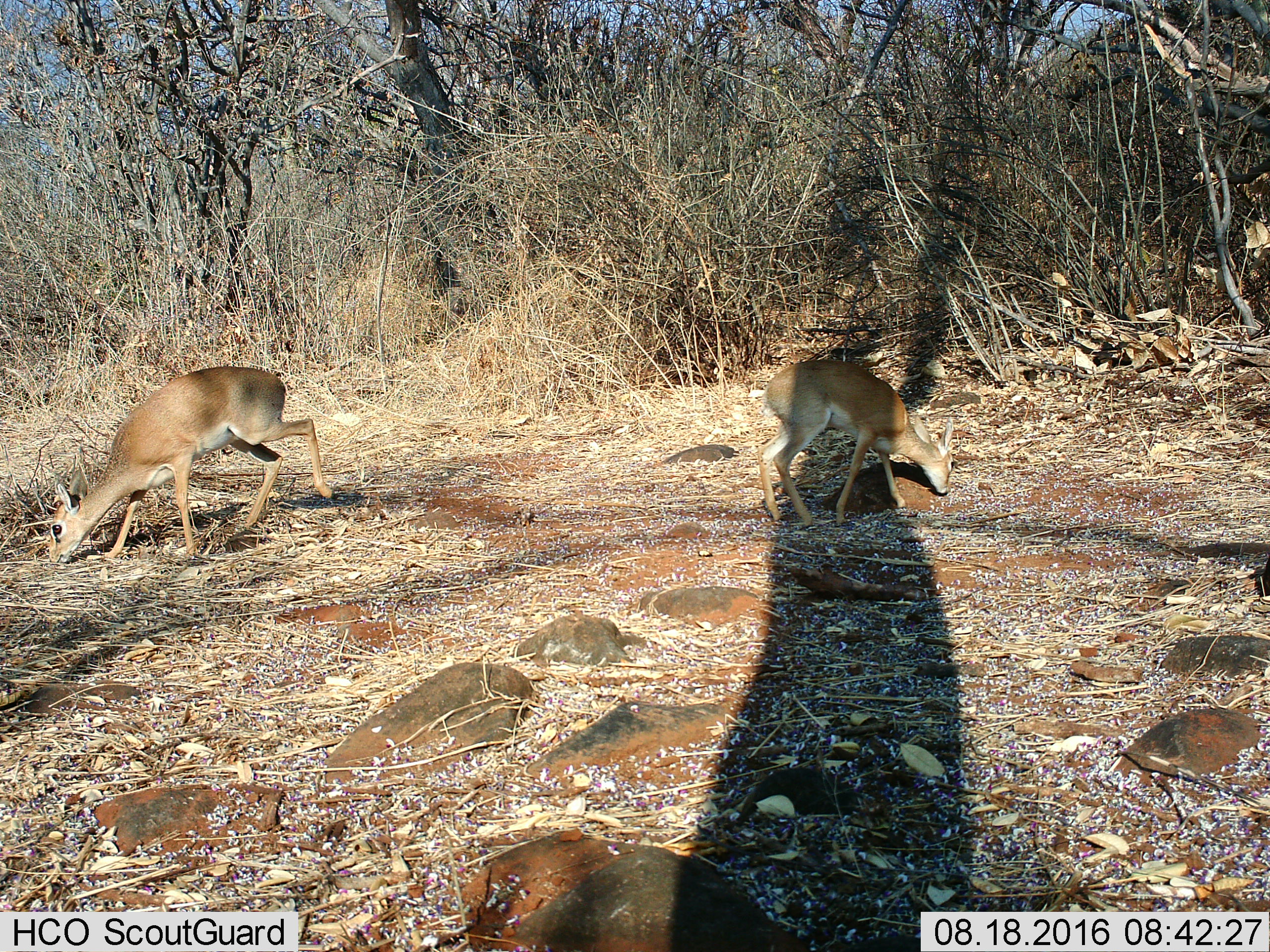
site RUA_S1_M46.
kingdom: Animalia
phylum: Chordata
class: Mammalia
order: Artiodactyla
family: Bovidae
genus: Madoqua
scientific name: Madoqua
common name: dik-dik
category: dikdik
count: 2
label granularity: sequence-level